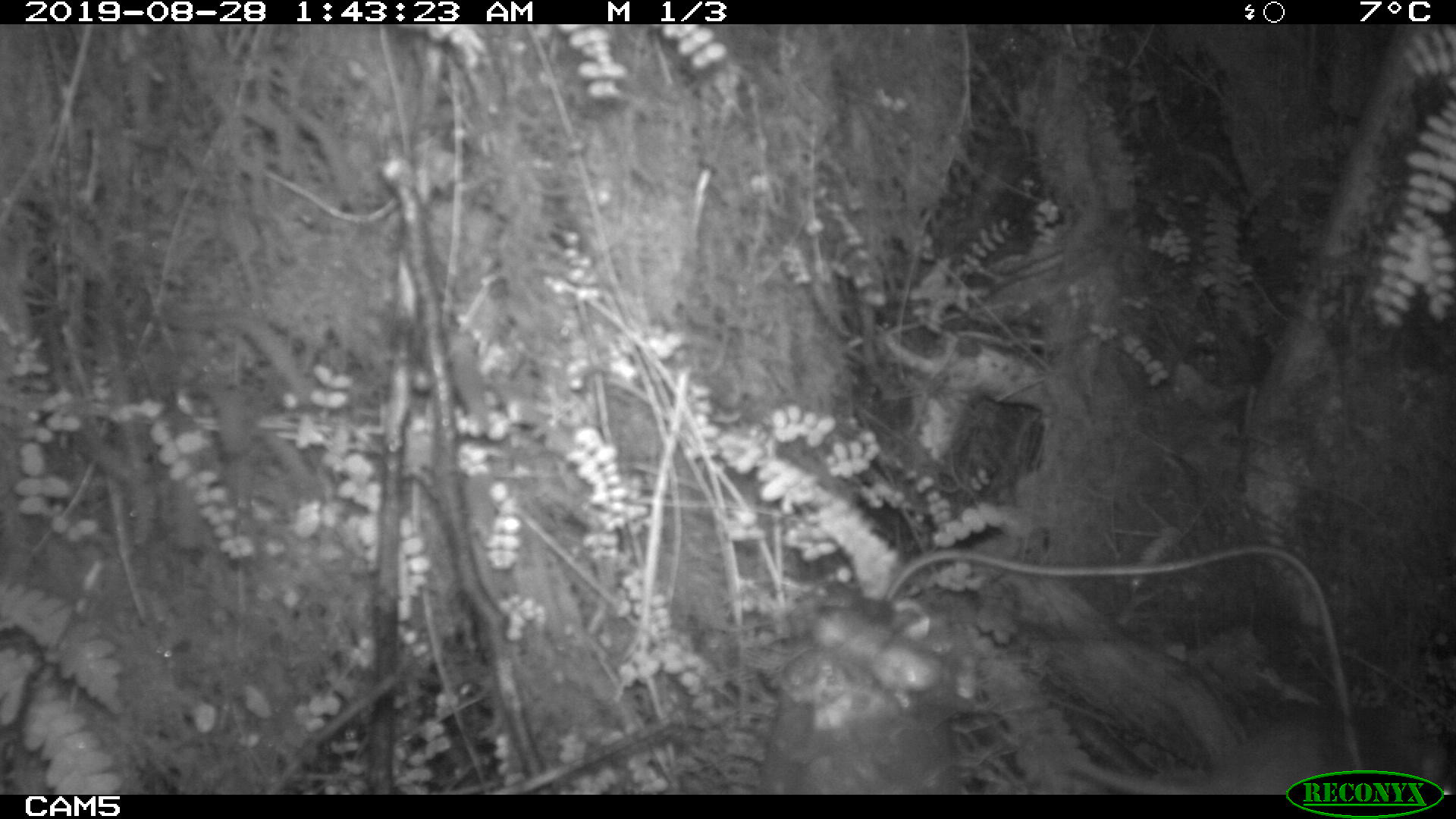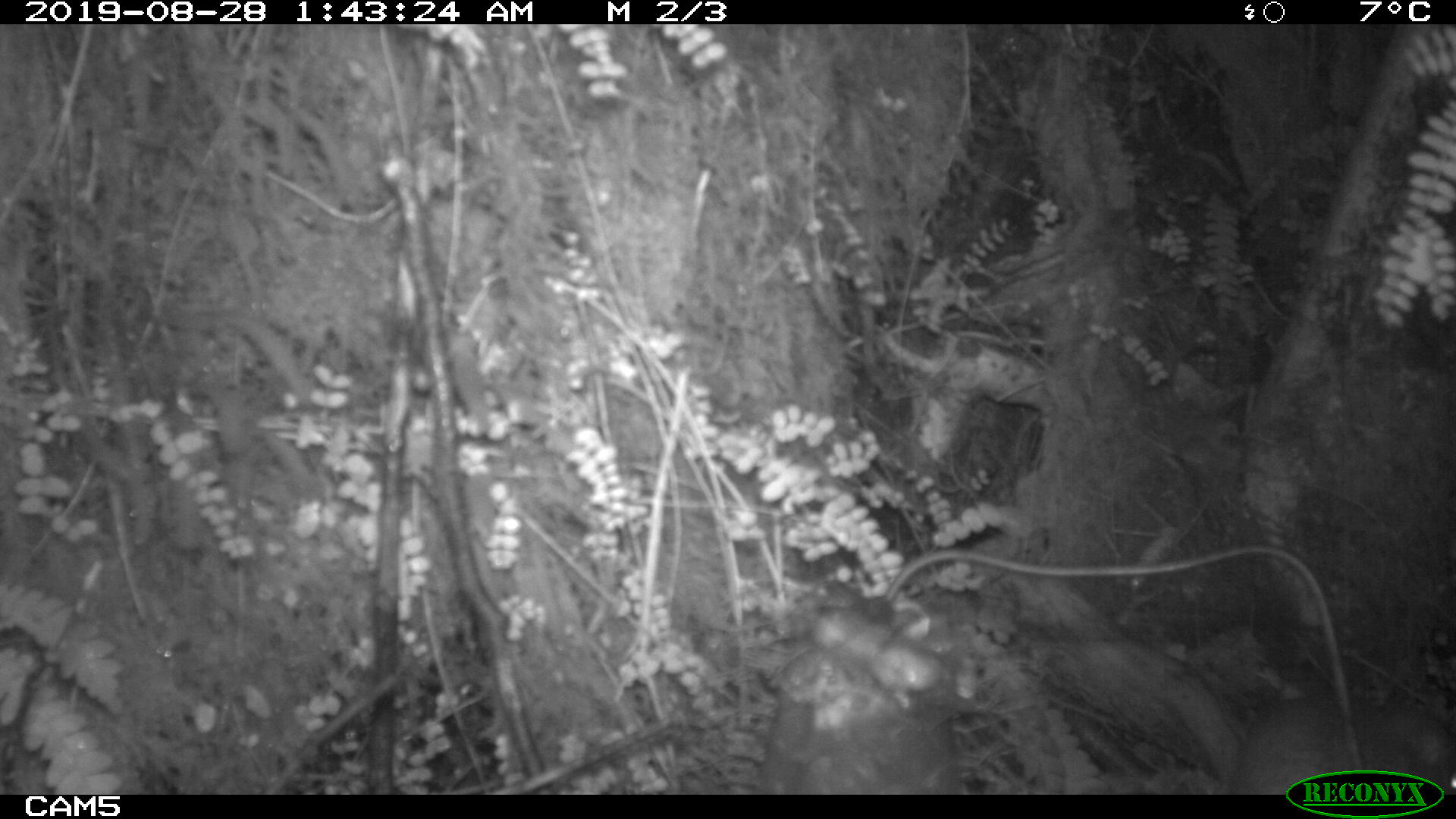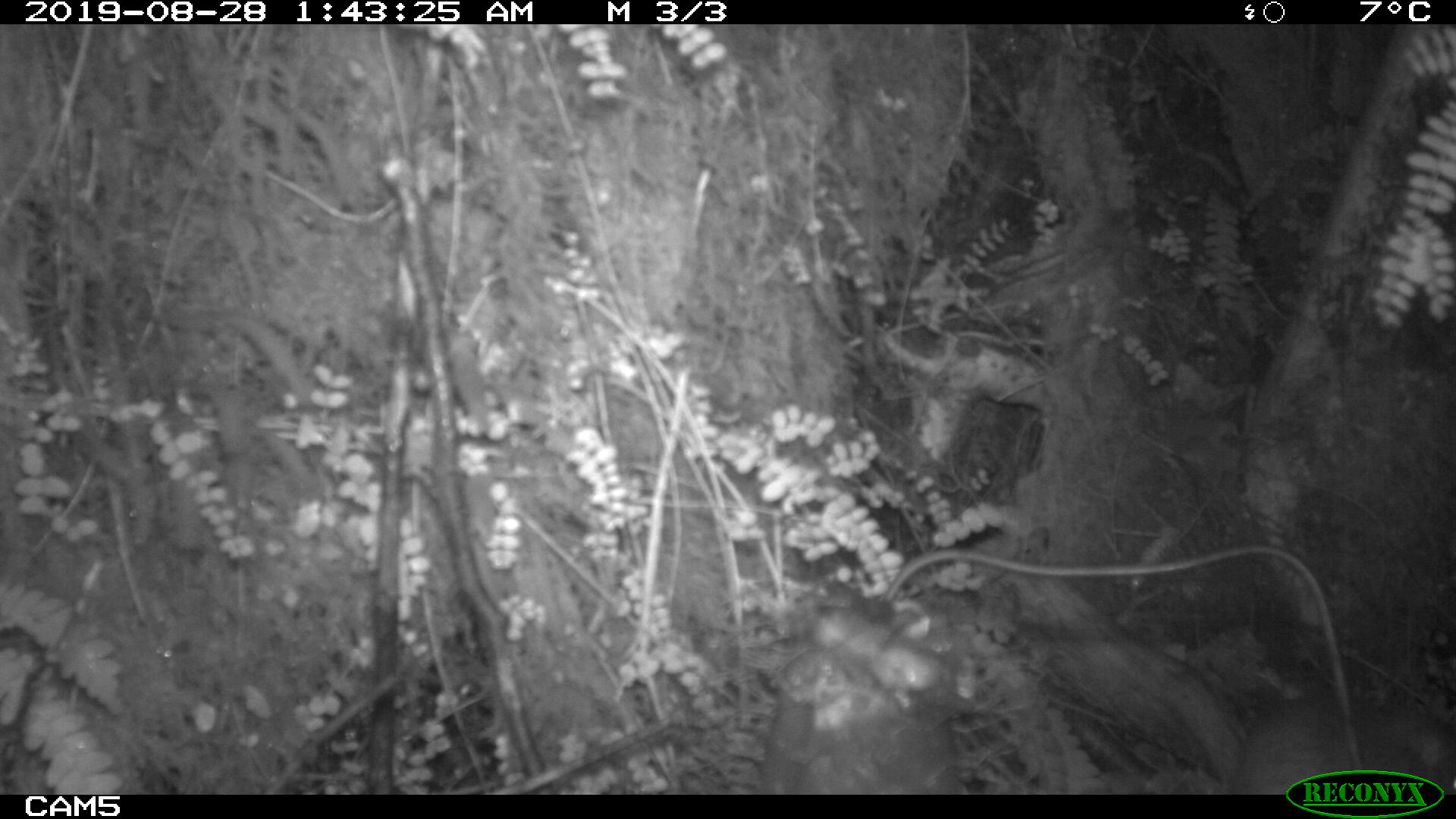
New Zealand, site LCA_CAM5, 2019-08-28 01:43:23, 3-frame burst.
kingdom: Animalia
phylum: Chordata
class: Mammalia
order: Rodentia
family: Muridae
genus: Rattus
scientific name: Rattus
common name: rat